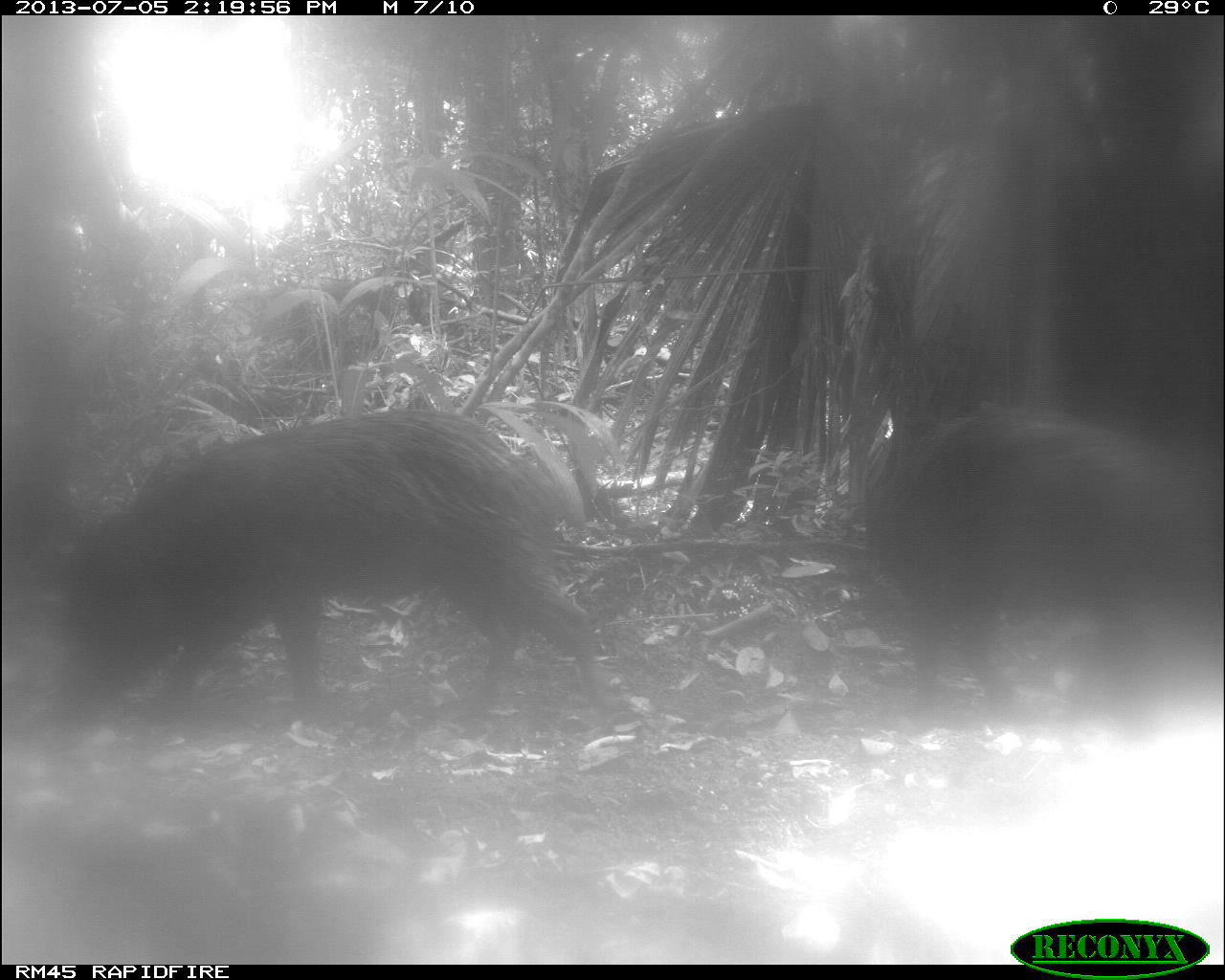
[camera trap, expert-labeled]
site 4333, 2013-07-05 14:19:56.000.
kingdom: Animalia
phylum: Chordata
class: Mammalia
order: Artiodactyla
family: Tayassuidae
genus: Tayassu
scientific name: Tayassu pecari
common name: white-lipped peccary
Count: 2.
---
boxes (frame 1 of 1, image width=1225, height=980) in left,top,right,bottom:
tayassu pecari: 46,406,614,717; 857,411,1207,729